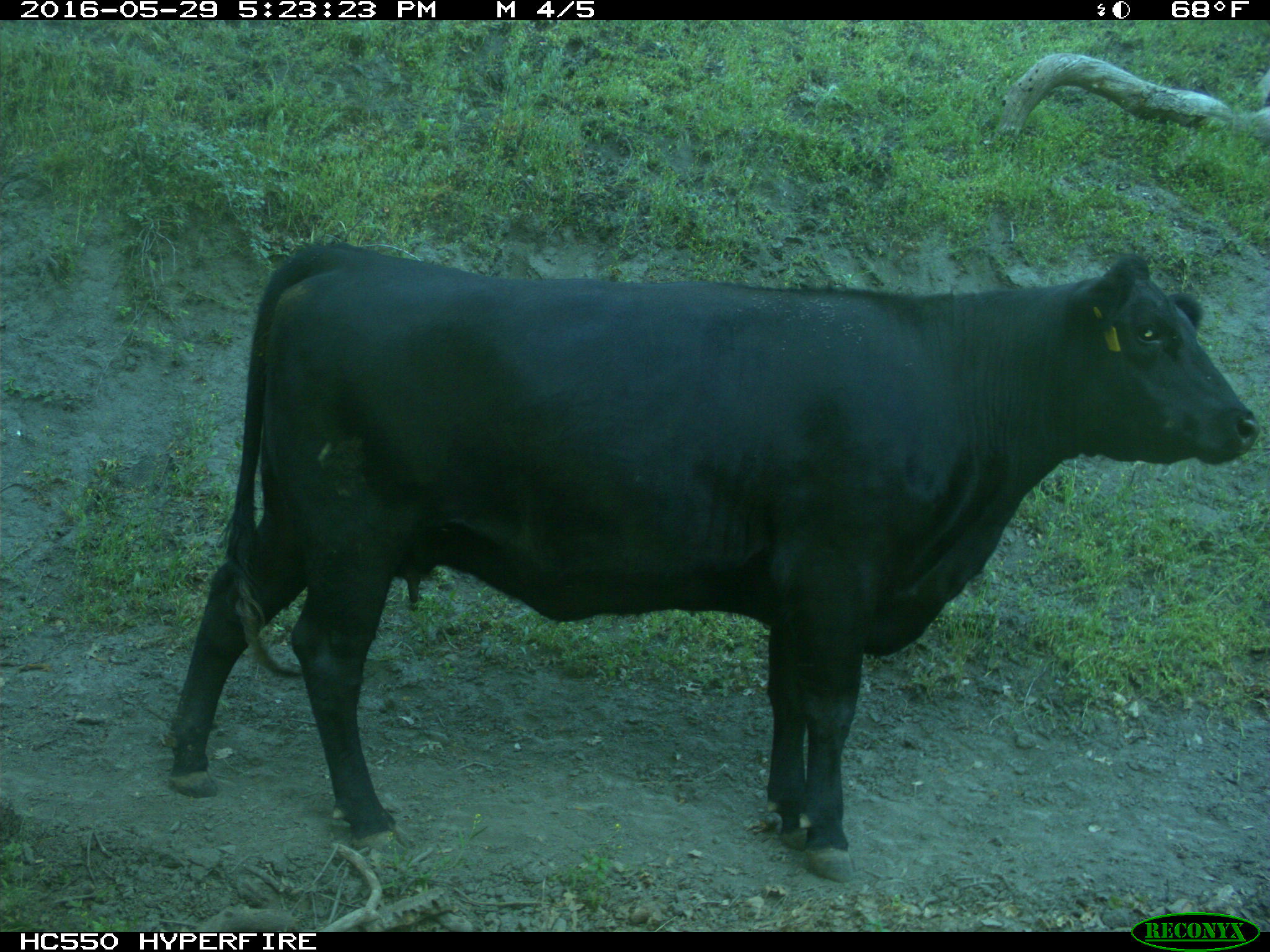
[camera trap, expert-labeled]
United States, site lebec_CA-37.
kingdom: Animalia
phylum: Chordata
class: Mammalia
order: Artiodactyla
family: Bovidae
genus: Bos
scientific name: Bos taurus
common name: domestic cow